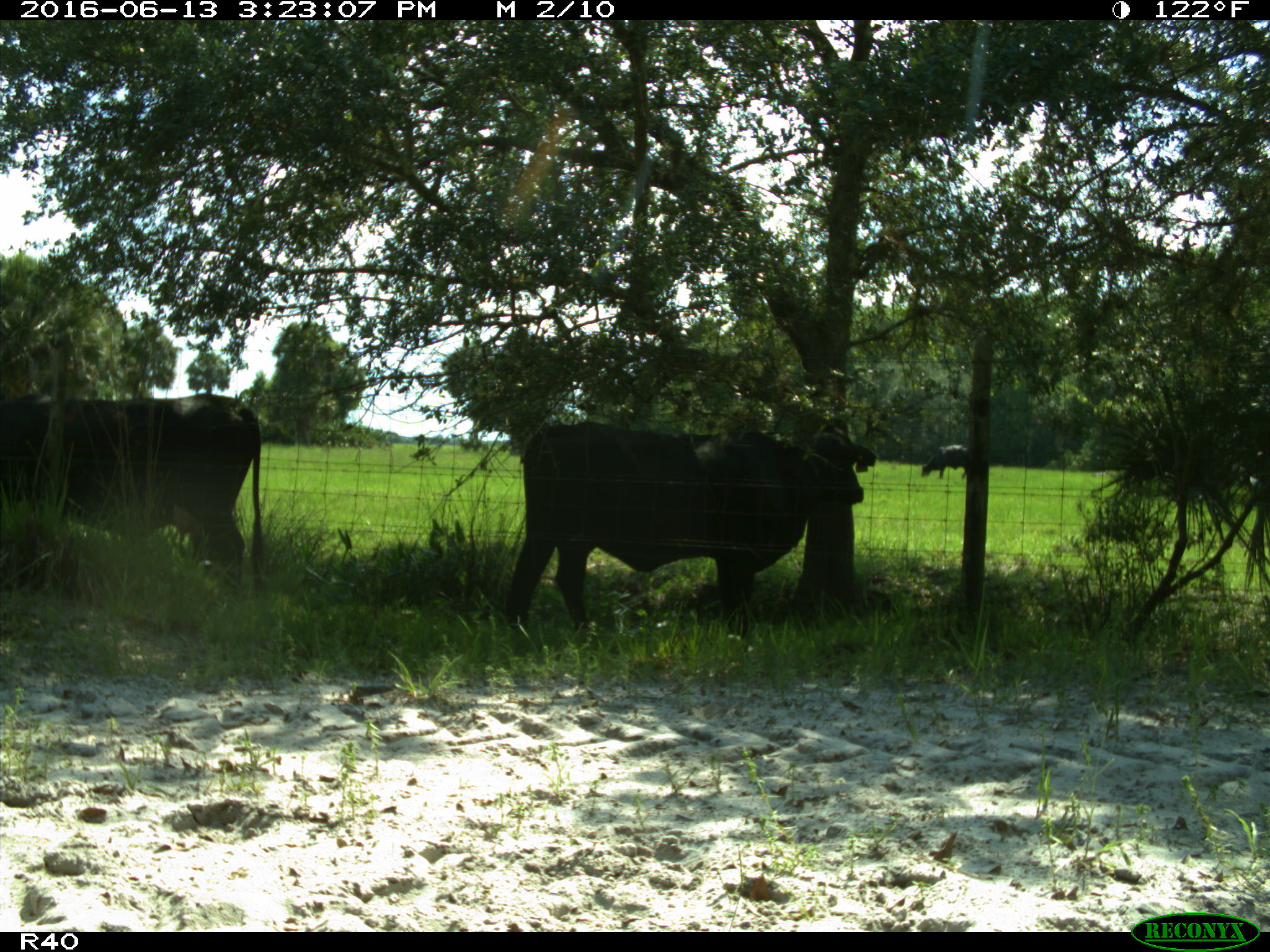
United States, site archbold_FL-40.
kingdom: Animalia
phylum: Chordata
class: Mammalia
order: Artiodactyla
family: Bovidae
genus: Bos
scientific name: Bos taurus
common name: domestic cow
Bos taurus (domestic cow).